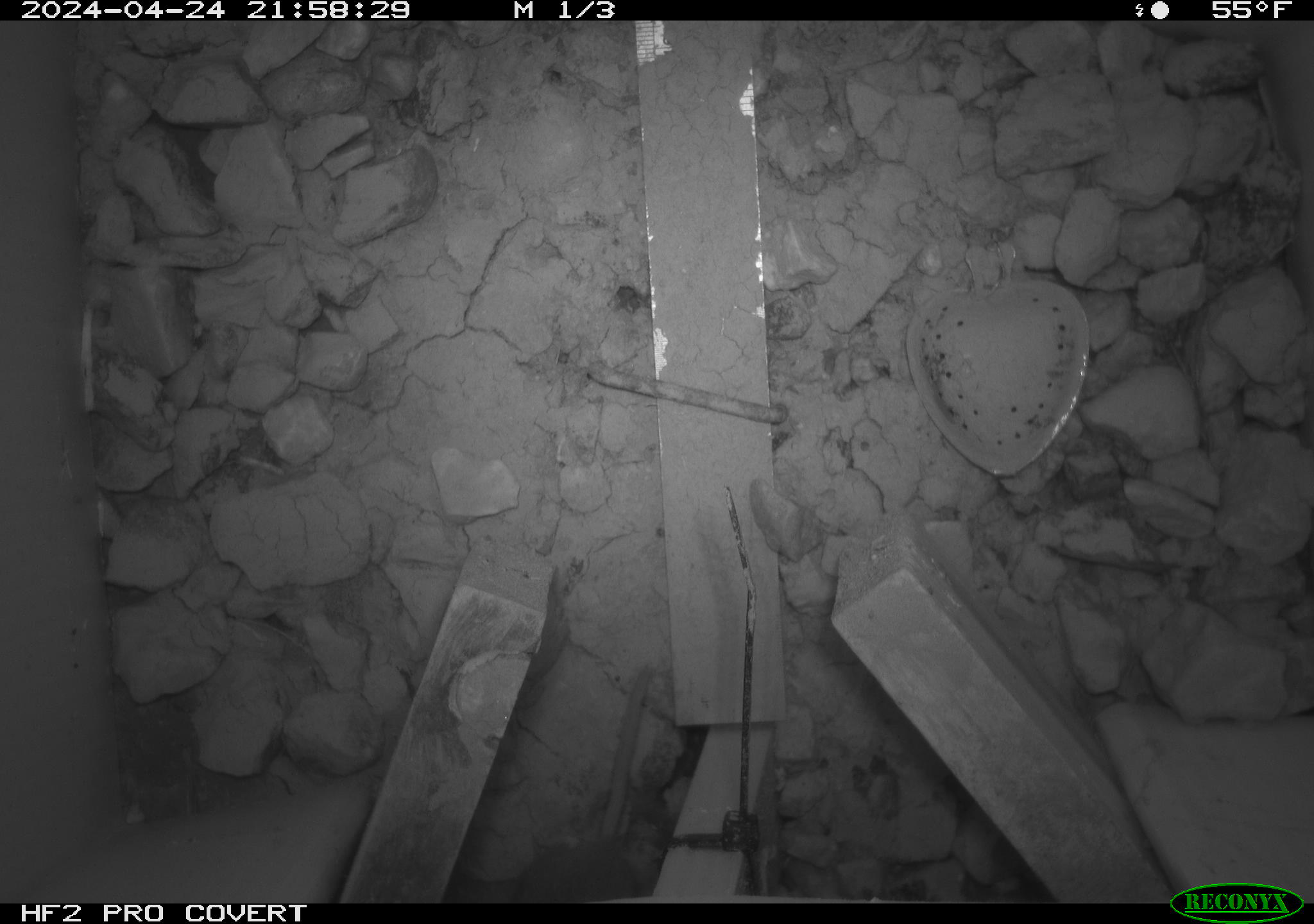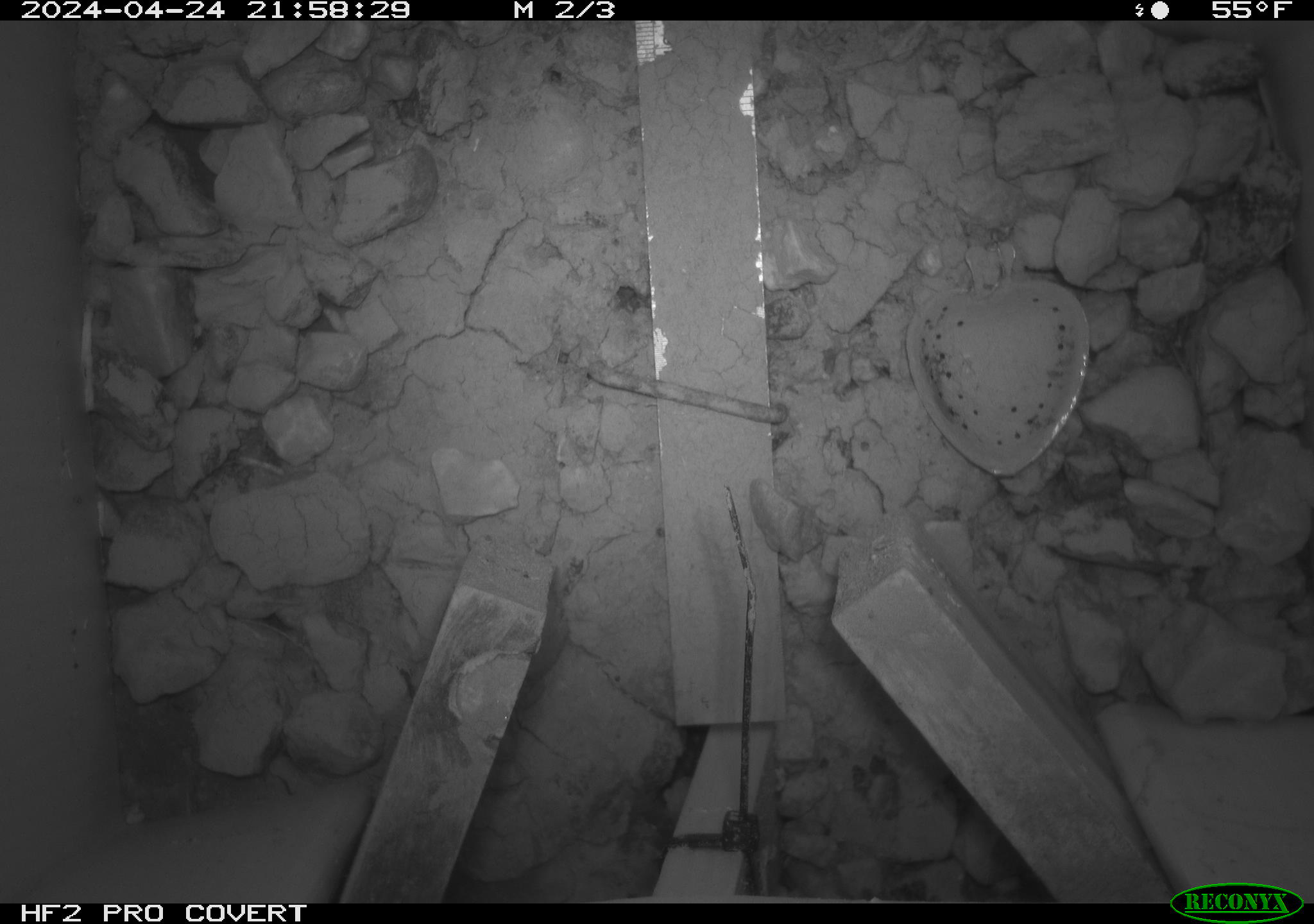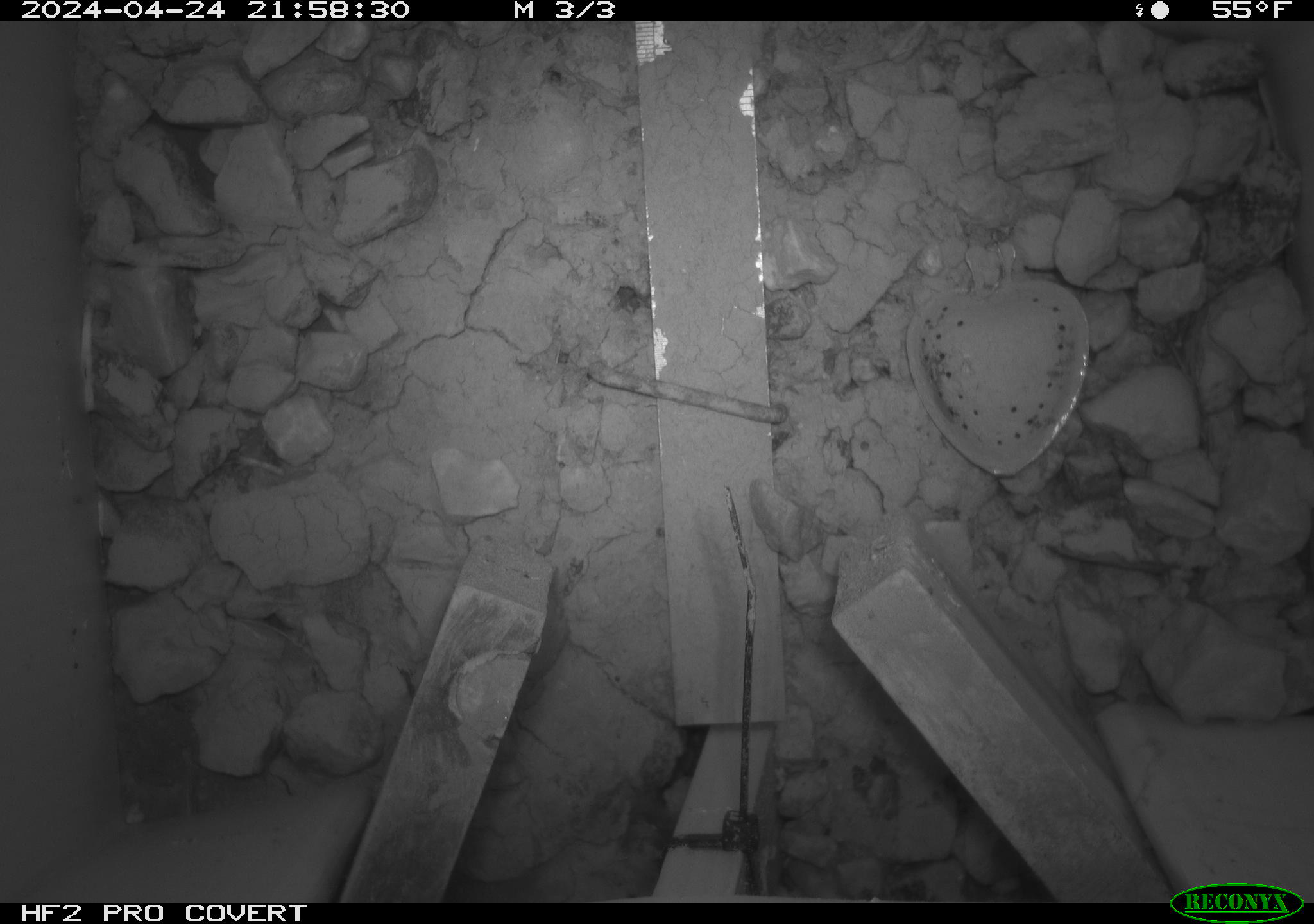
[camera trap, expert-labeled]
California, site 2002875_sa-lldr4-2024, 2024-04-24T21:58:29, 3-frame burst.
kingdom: Animalia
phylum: Chordata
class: Mammalia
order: Rodentia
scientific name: Rodentia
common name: rodent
Rodent (Rodentia).